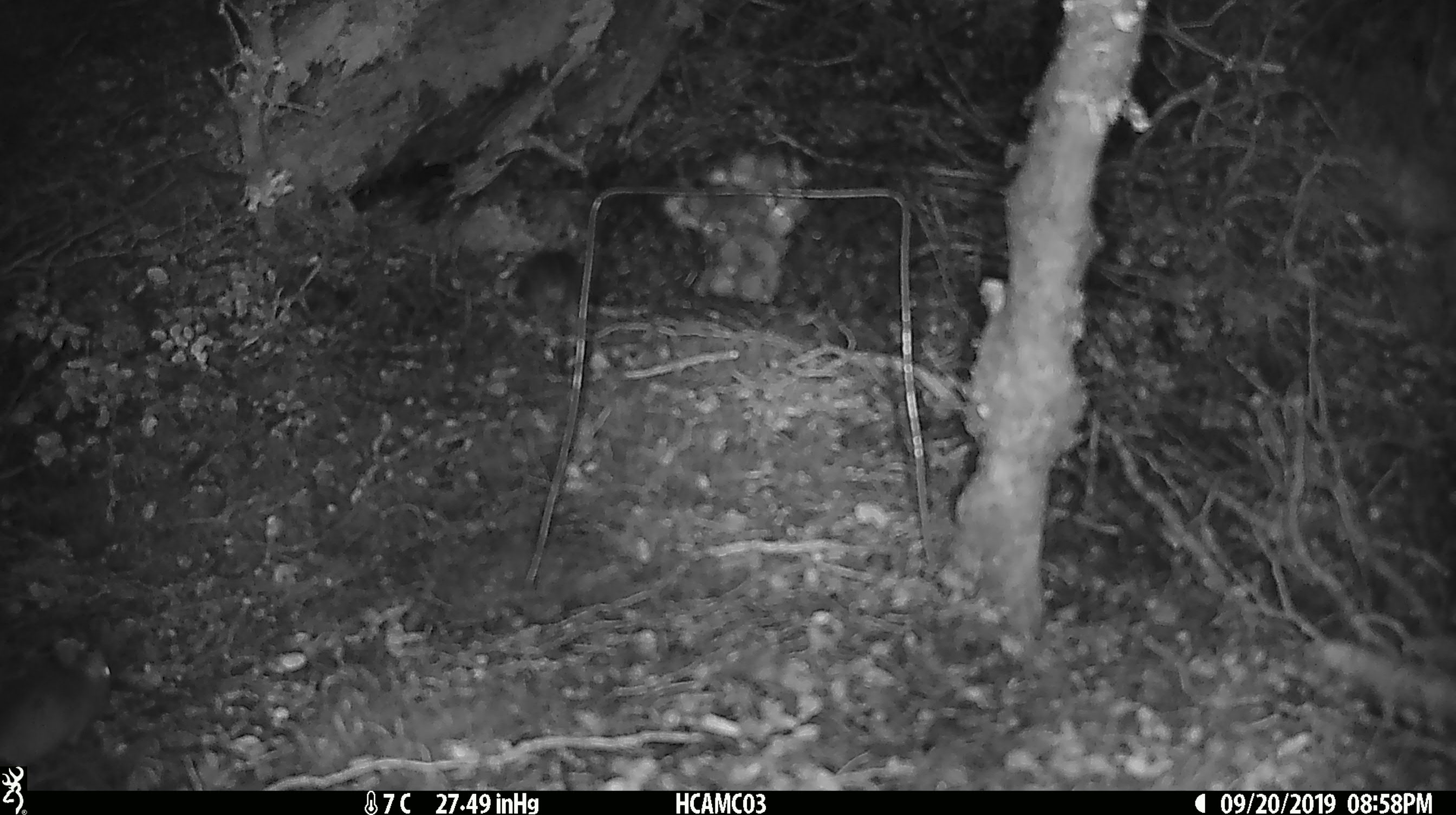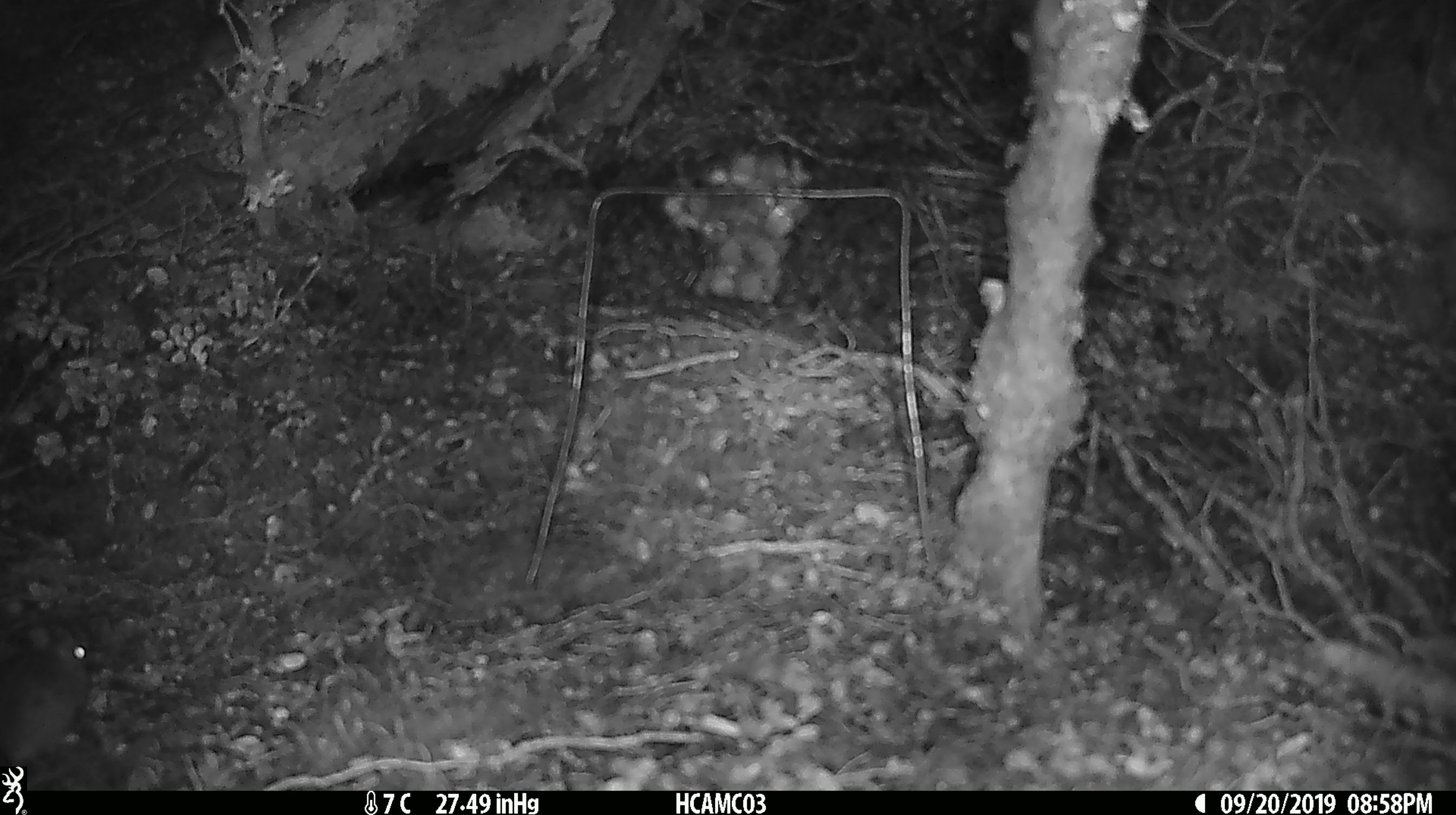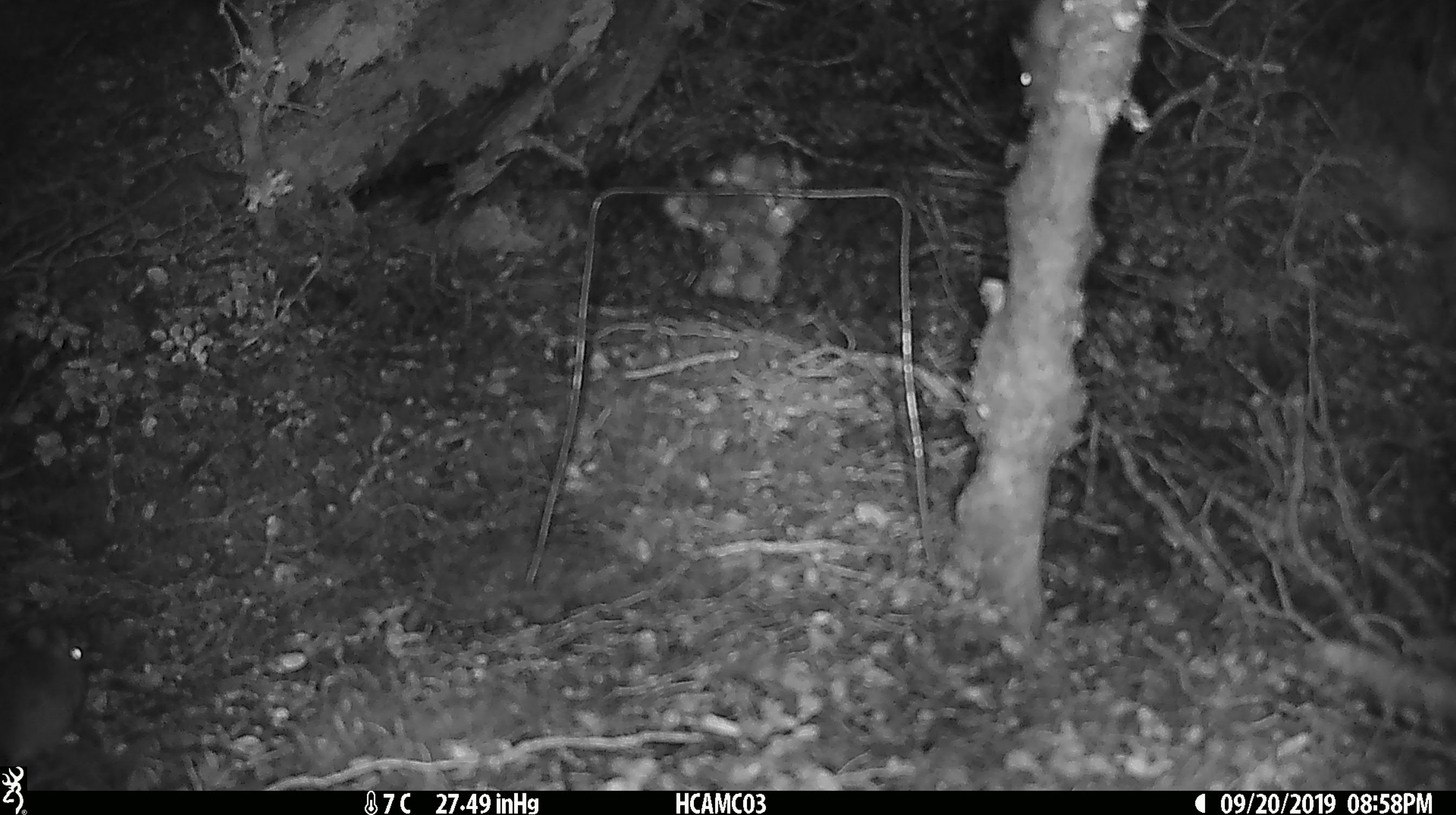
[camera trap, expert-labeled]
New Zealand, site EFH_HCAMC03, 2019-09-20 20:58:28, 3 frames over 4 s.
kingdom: Animalia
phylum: Chordata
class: Mammalia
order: Rodentia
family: Muridae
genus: Mus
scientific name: Mus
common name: mouse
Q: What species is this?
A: Mouse (Mus).